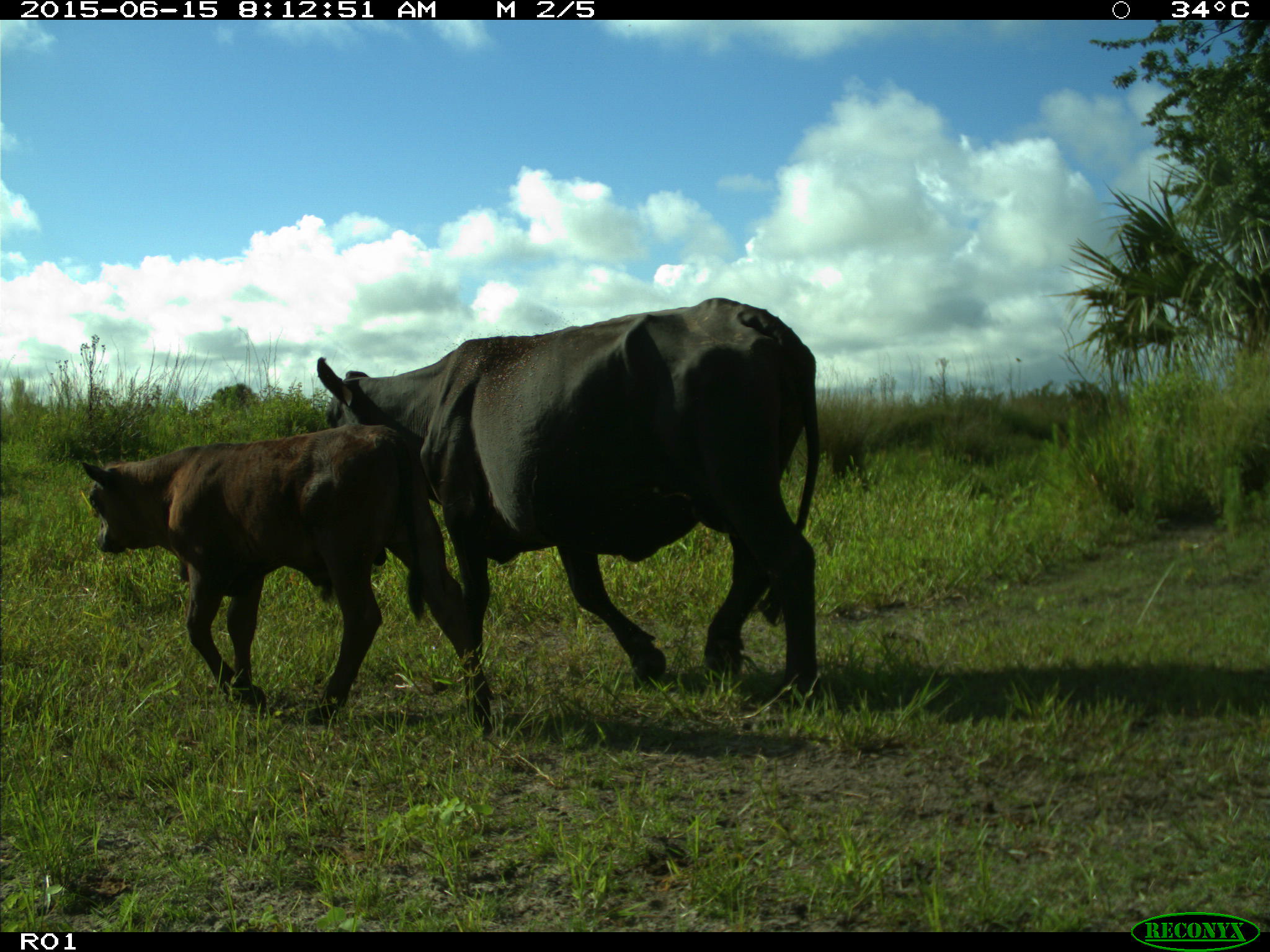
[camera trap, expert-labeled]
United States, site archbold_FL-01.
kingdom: Animalia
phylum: Chordata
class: Mammalia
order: Artiodactyla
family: Bovidae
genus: Bos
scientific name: Bos taurus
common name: domestic cow